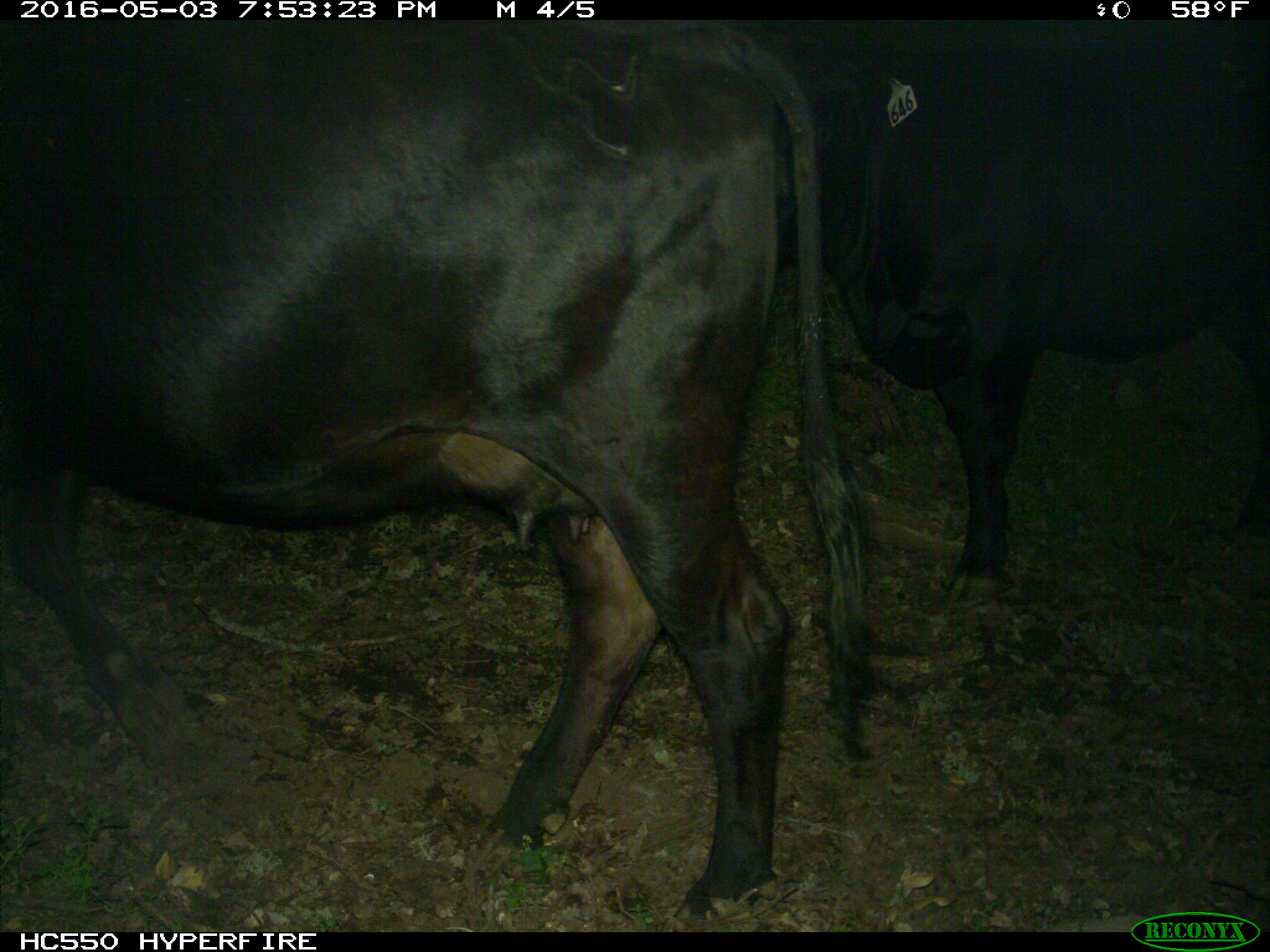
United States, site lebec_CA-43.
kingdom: Animalia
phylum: Chordata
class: Mammalia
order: Artiodactyla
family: Bovidae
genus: Bos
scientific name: Bos taurus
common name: domestic cow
Bos taurus (domestic cow).